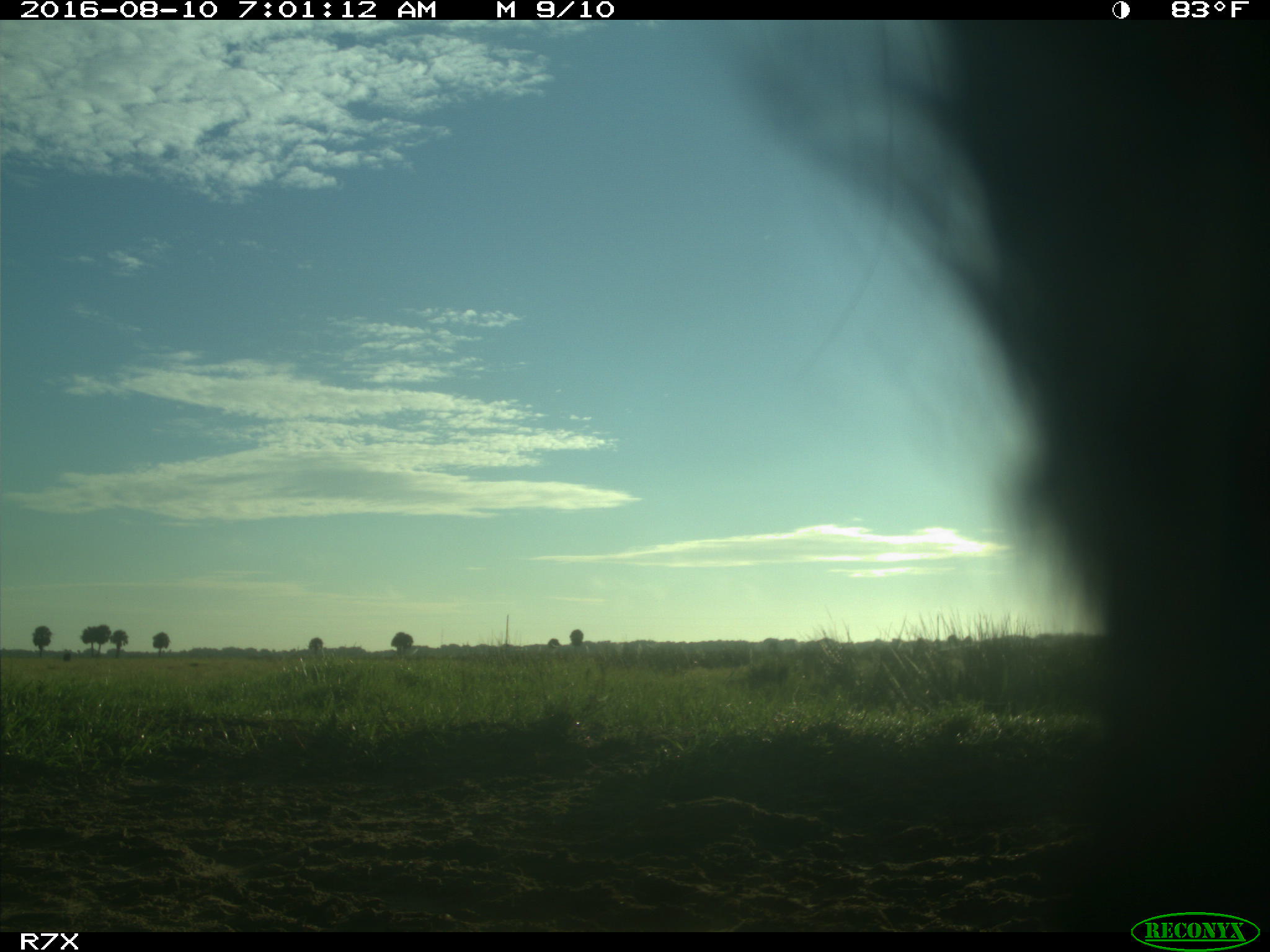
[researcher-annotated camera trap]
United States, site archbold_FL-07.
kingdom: Animalia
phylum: Chordata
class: Mammalia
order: Artiodactyla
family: Bovidae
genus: Bos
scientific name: Bos taurus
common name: domestic cow